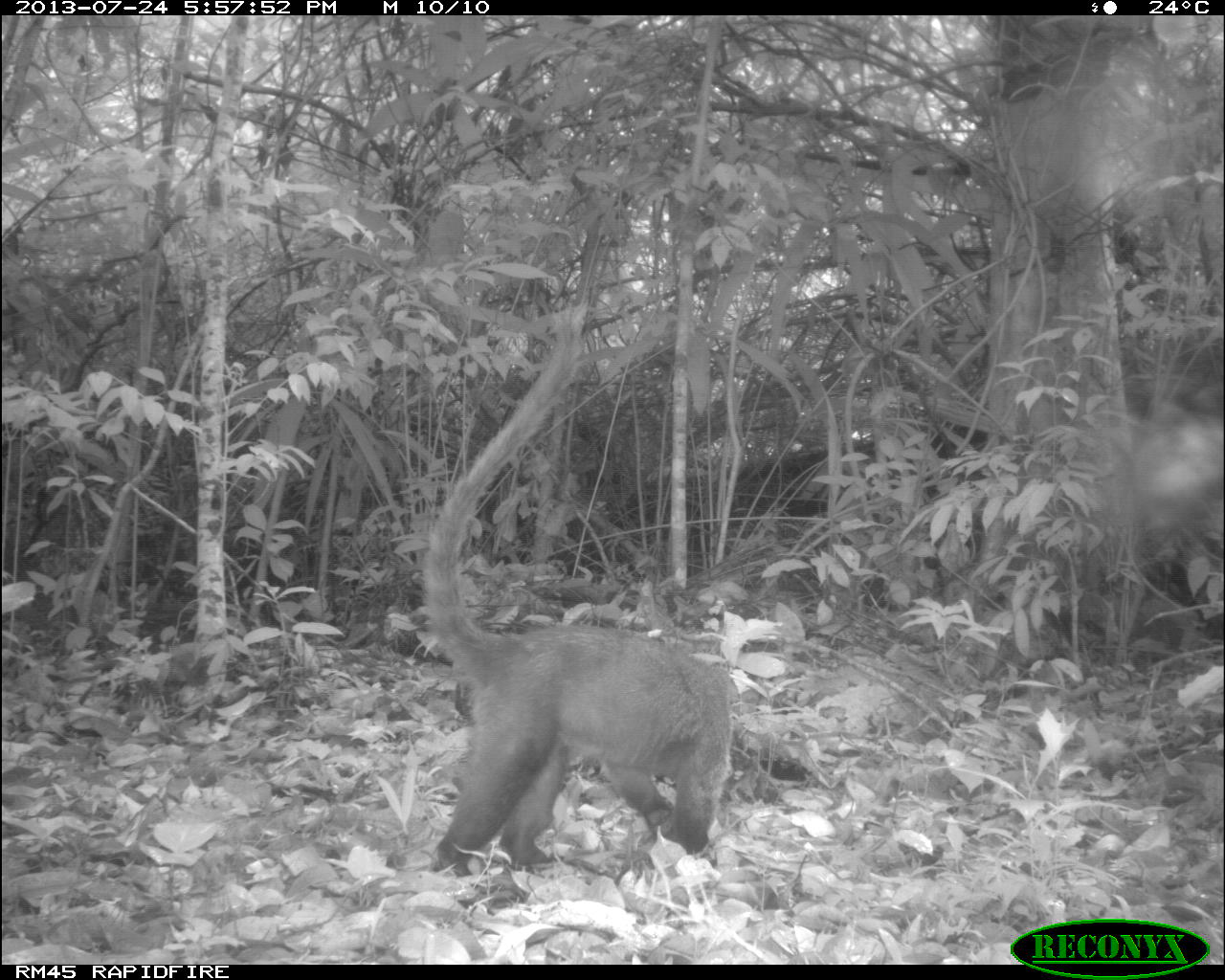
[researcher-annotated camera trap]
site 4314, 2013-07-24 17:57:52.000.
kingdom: Animalia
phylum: Chordata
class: Mammalia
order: Carnivora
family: Procyonidae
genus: Nasua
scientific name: Nasua narica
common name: white-nosed coati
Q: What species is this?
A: Nasua narica (white-nosed coati).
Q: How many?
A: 1.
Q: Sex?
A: Male.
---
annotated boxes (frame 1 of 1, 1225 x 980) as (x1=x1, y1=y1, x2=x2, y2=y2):
nasua narica: (x1=420, y1=304, x2=736, y2=872)